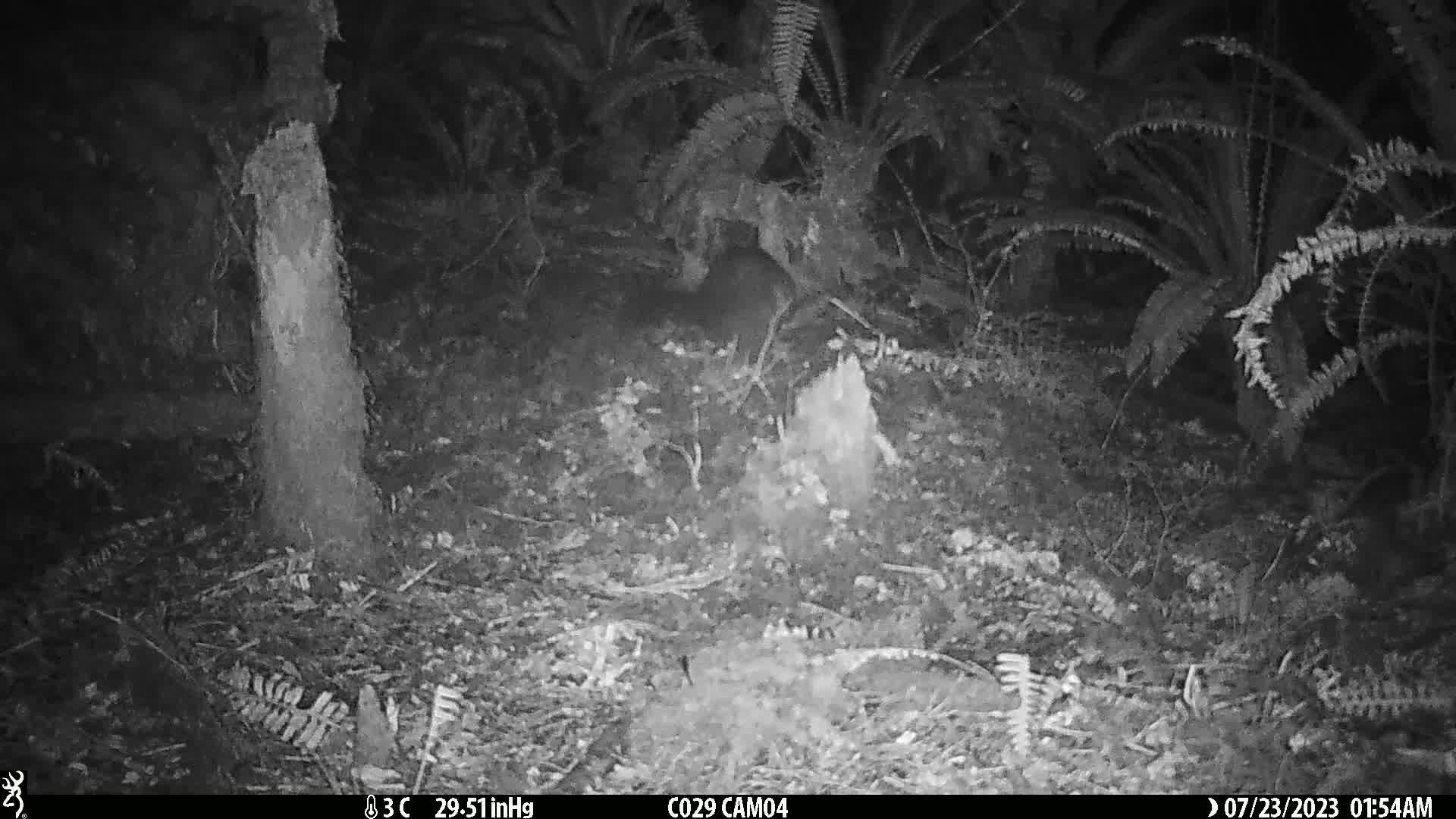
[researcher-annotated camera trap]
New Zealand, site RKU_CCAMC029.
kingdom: Animalia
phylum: Chordata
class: Mammalia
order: Diprotodontia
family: Phalangeridae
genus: Trichosurus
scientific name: Trichosurus vulpecula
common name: common brushtail possum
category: possum